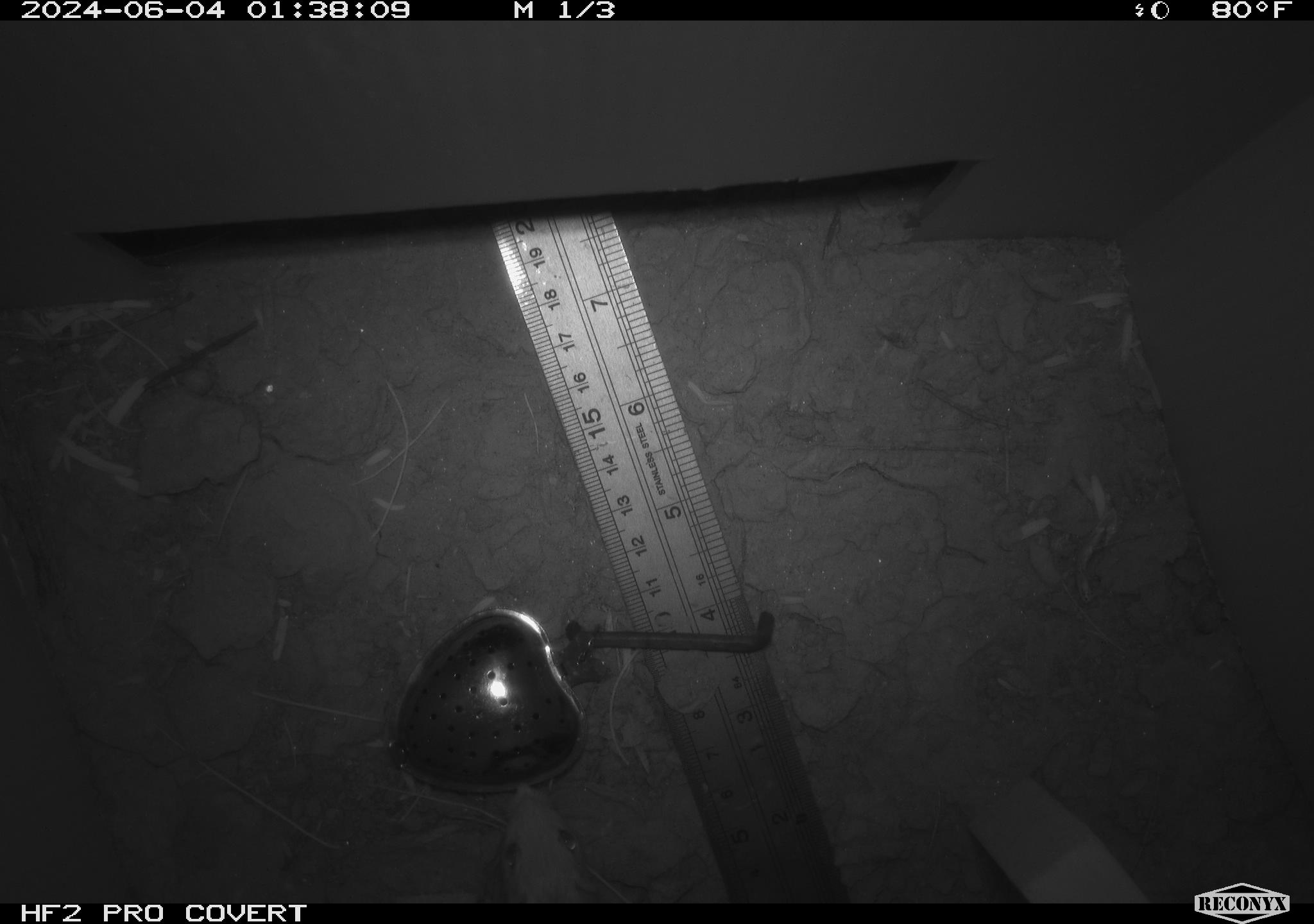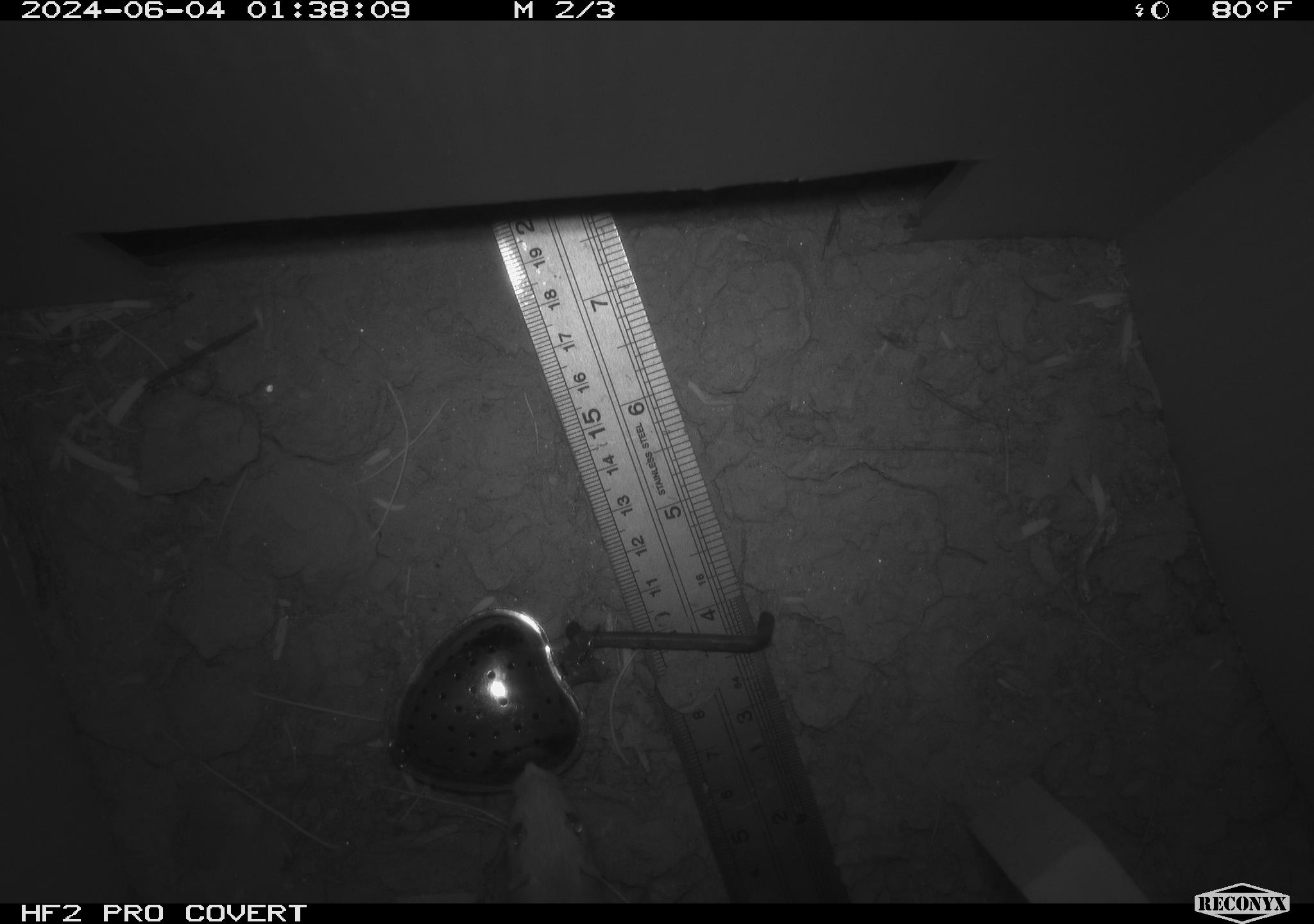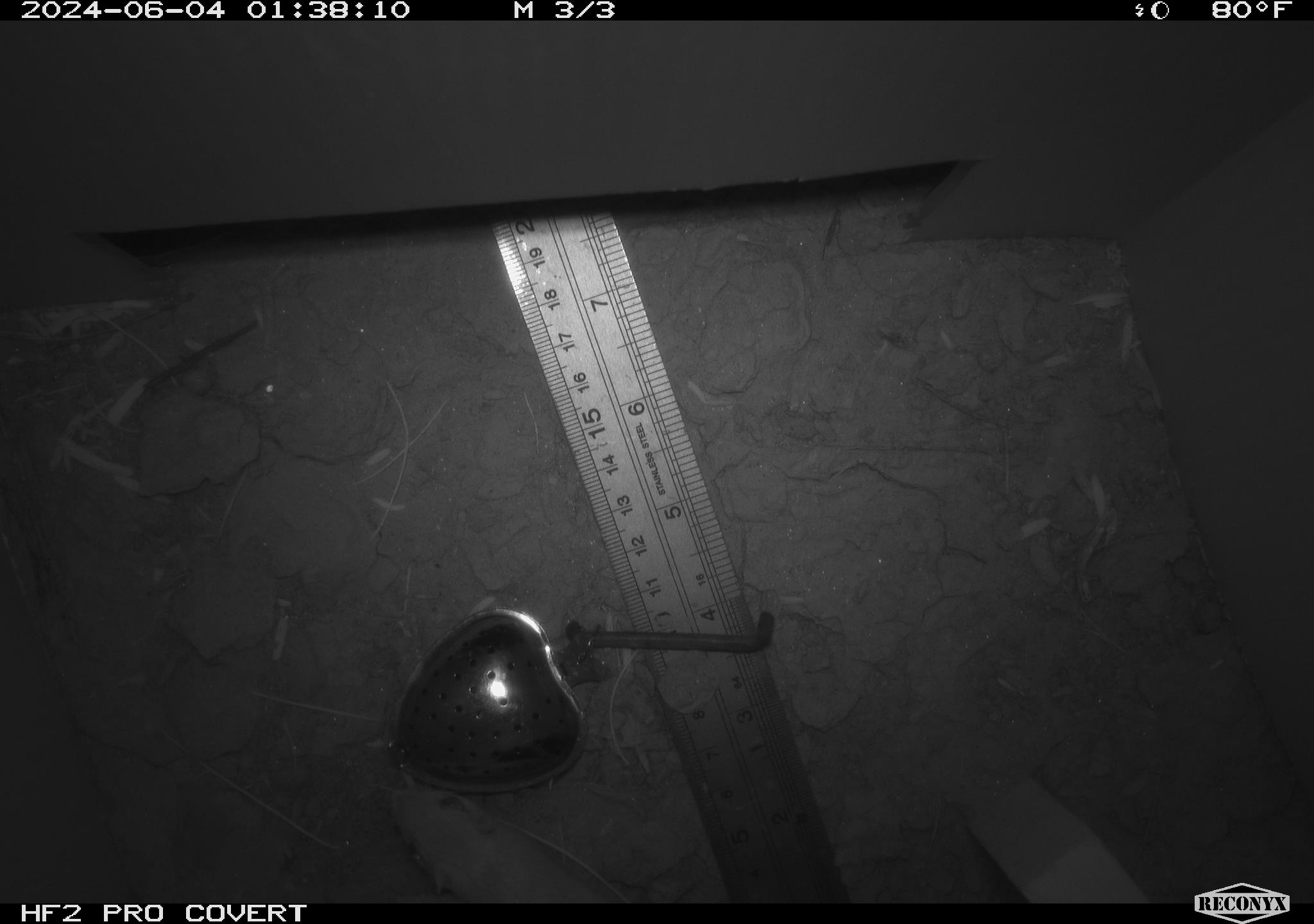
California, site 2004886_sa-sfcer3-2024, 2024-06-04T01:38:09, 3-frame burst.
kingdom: Animalia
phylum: Chordata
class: Mammalia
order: Rodentia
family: Heteromyidae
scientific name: Heteromyidae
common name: kangaroo rats and pocket mice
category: heteromyidae family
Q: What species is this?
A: Heteromyidae family (kangaroo rats and pocket mice) (Heteromyidae).